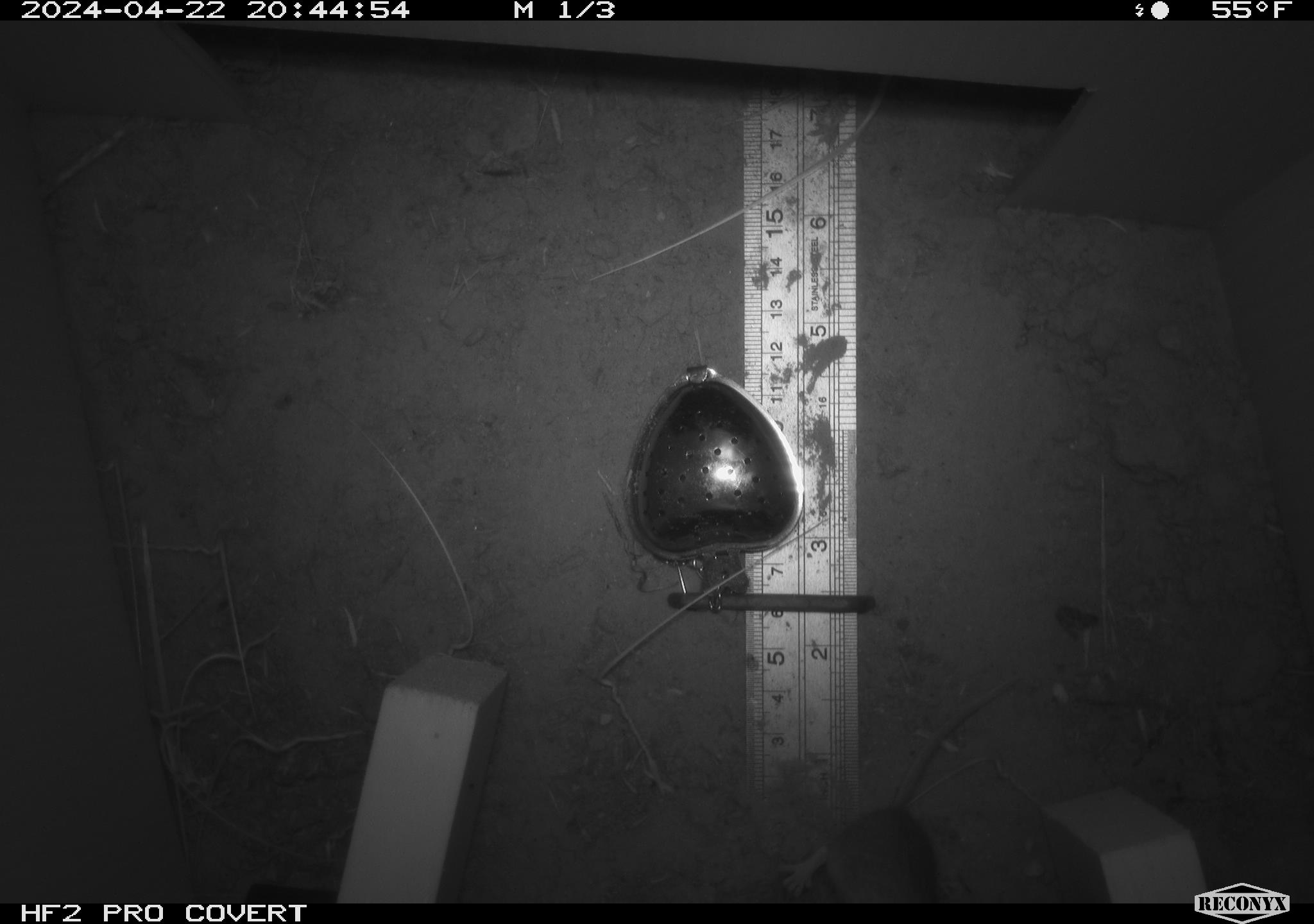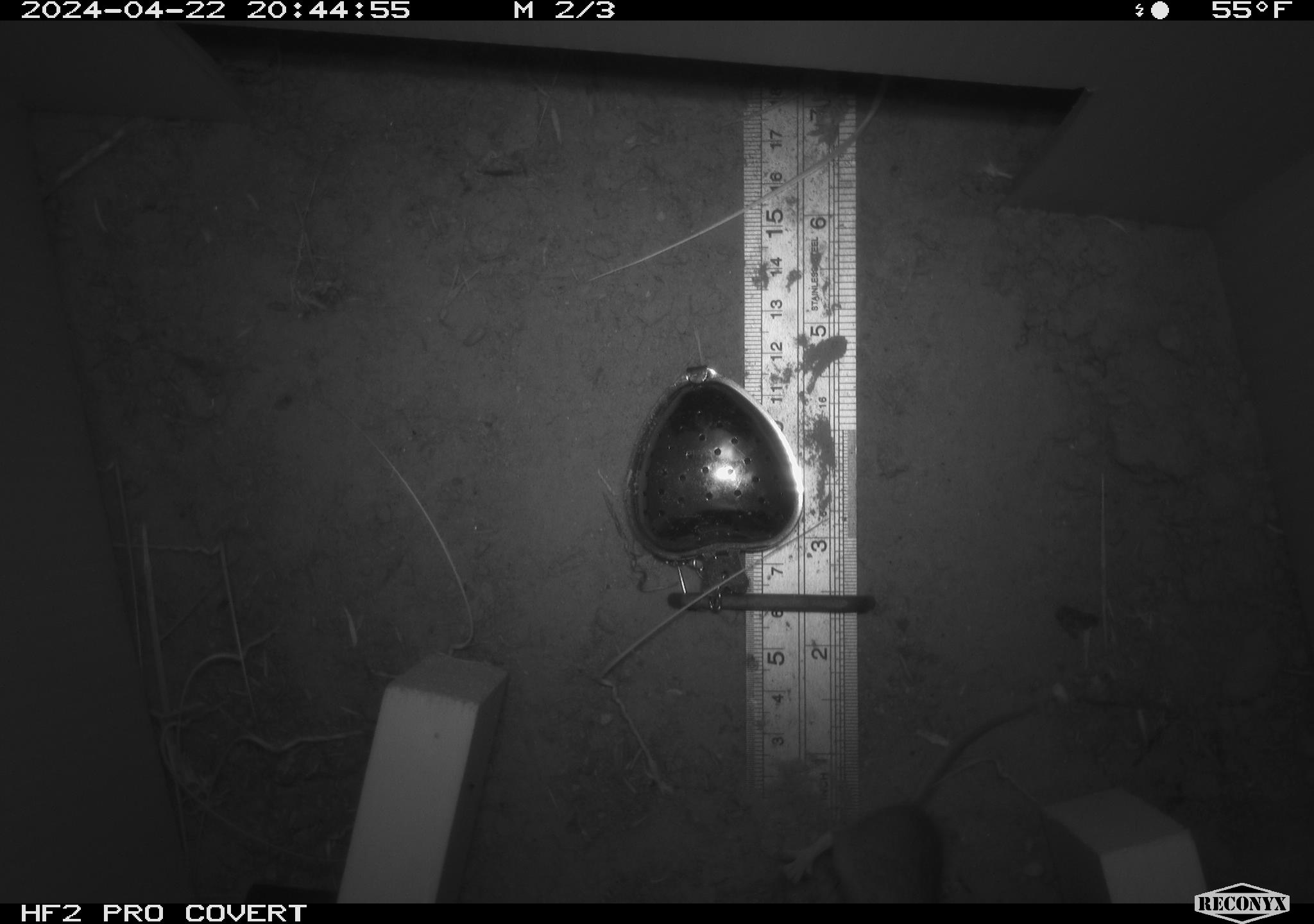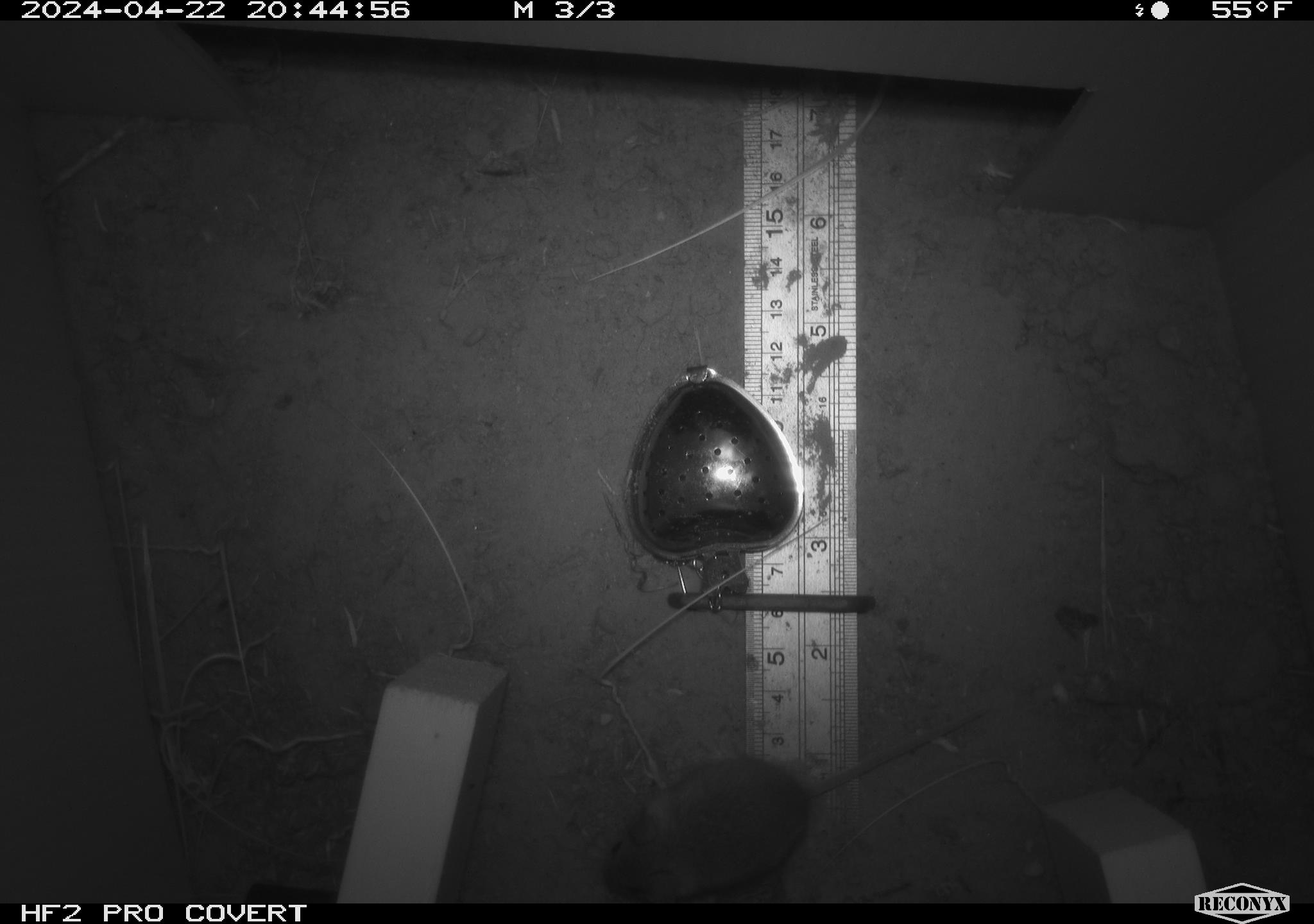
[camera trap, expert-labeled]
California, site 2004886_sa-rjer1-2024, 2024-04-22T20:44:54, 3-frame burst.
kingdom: Animalia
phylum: Chordata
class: Mammalia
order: Rodentia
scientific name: Rodentia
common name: mouse species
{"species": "mouse species (Rodentia)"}